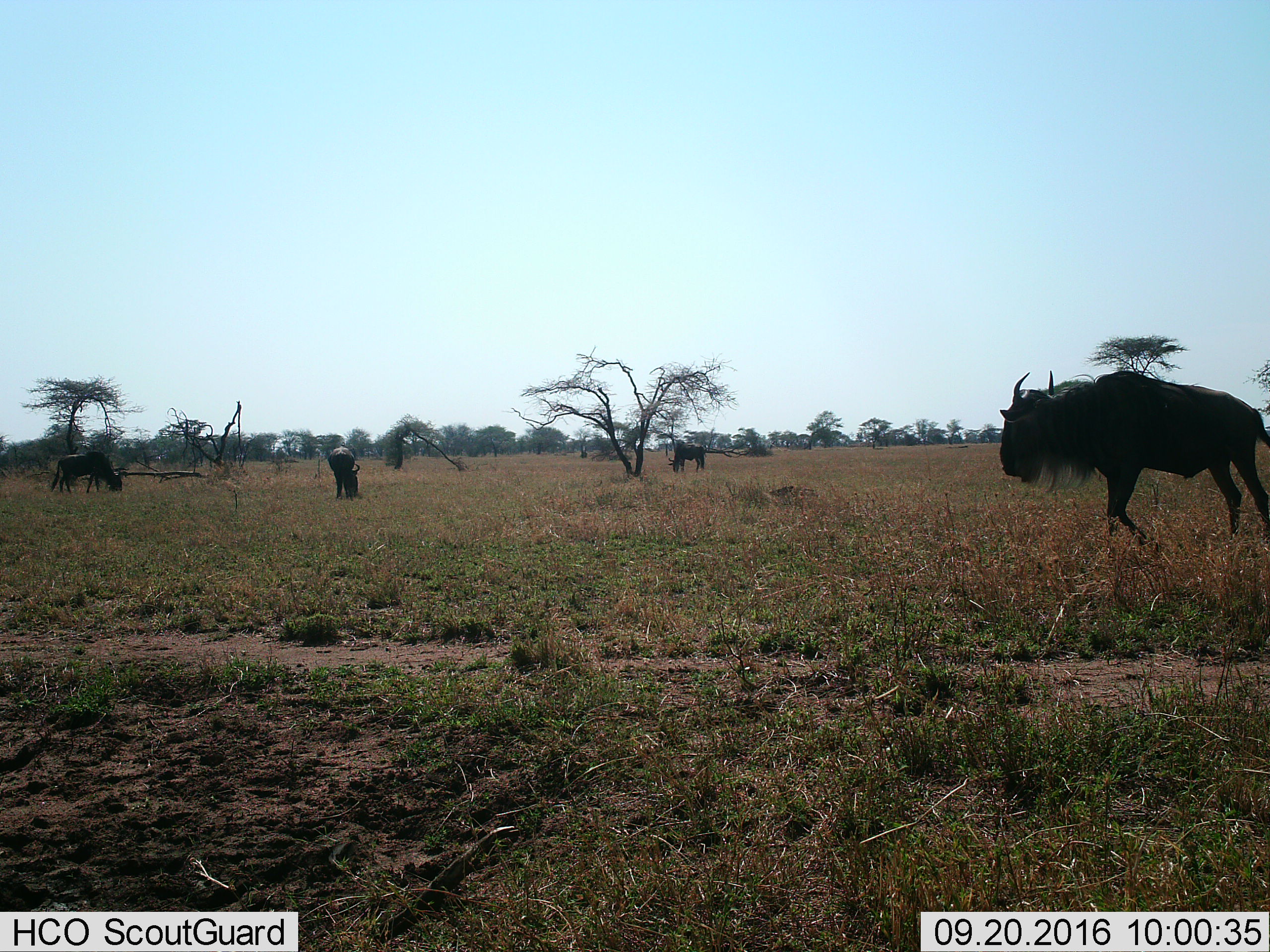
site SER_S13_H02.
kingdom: Animalia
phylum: Chordata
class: Mammalia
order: Artiodactyla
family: Bovidae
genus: Connochaetes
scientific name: Connochaetes taurinus taurinus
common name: blue wildebeest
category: wildebeestblue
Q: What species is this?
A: Wildebeestblue (blue wildebeest) (Connochaetes taurinus taurinus).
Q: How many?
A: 4.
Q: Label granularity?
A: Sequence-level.